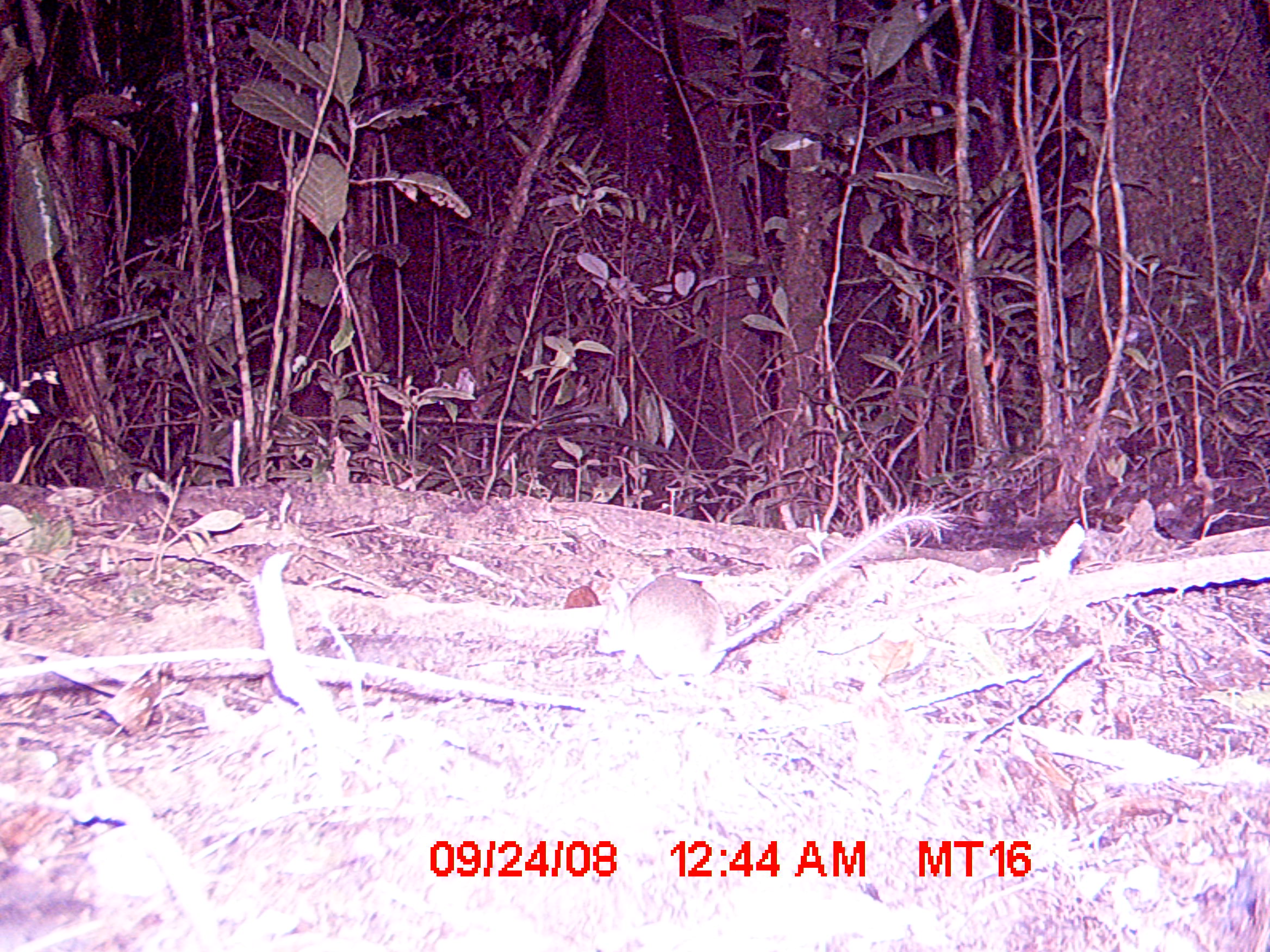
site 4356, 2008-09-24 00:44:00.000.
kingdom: Animalia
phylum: Chordata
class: Mammalia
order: Rodentia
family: Nesomyidae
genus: Eliurus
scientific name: Eliurus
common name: eliurus rat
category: eliurus sp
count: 1